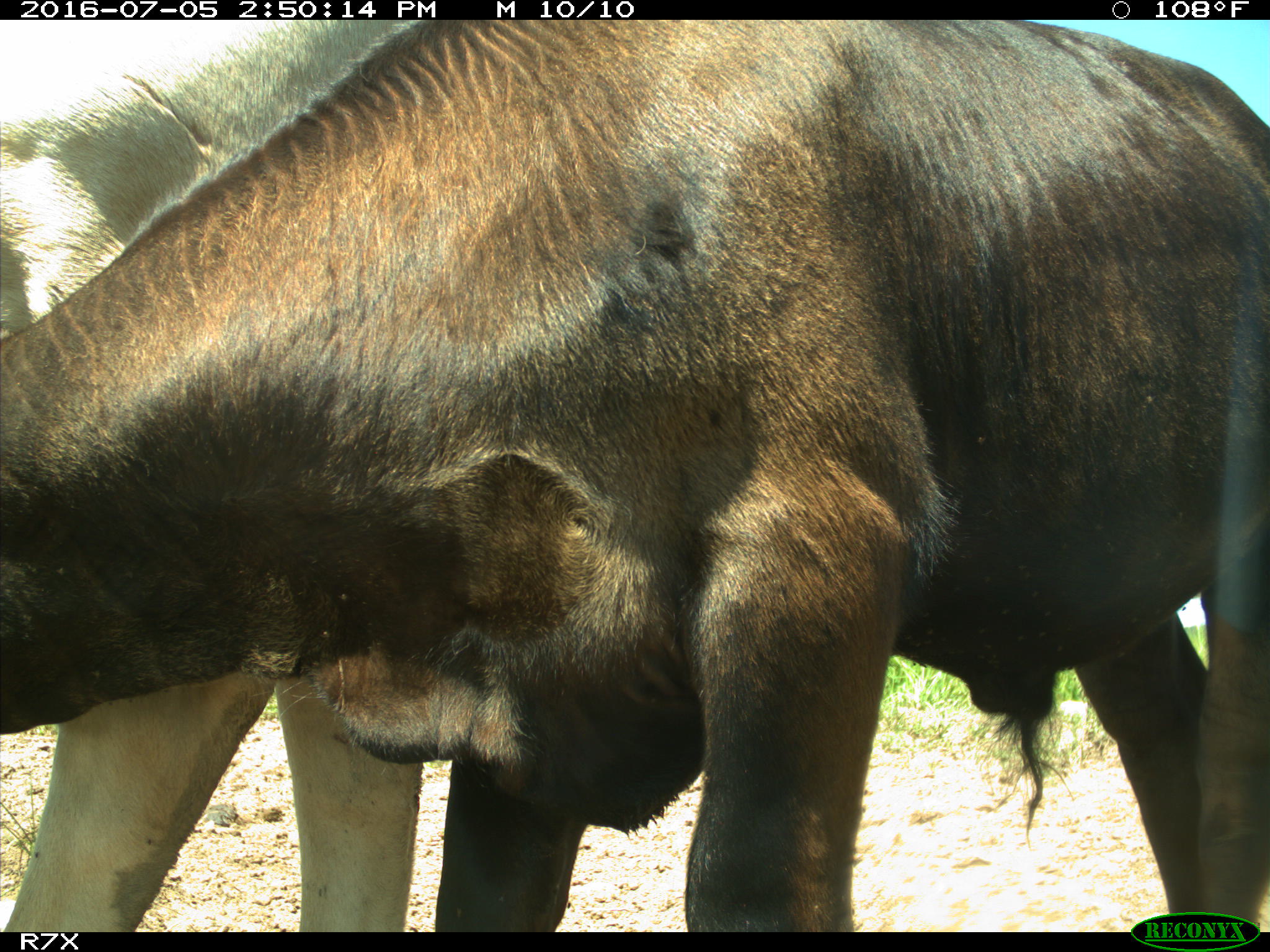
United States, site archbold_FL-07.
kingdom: Animalia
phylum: Chordata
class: Mammalia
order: Artiodactyla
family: Bovidae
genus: Bos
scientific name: Bos taurus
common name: domestic cow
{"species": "Bos taurus (domestic cow)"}